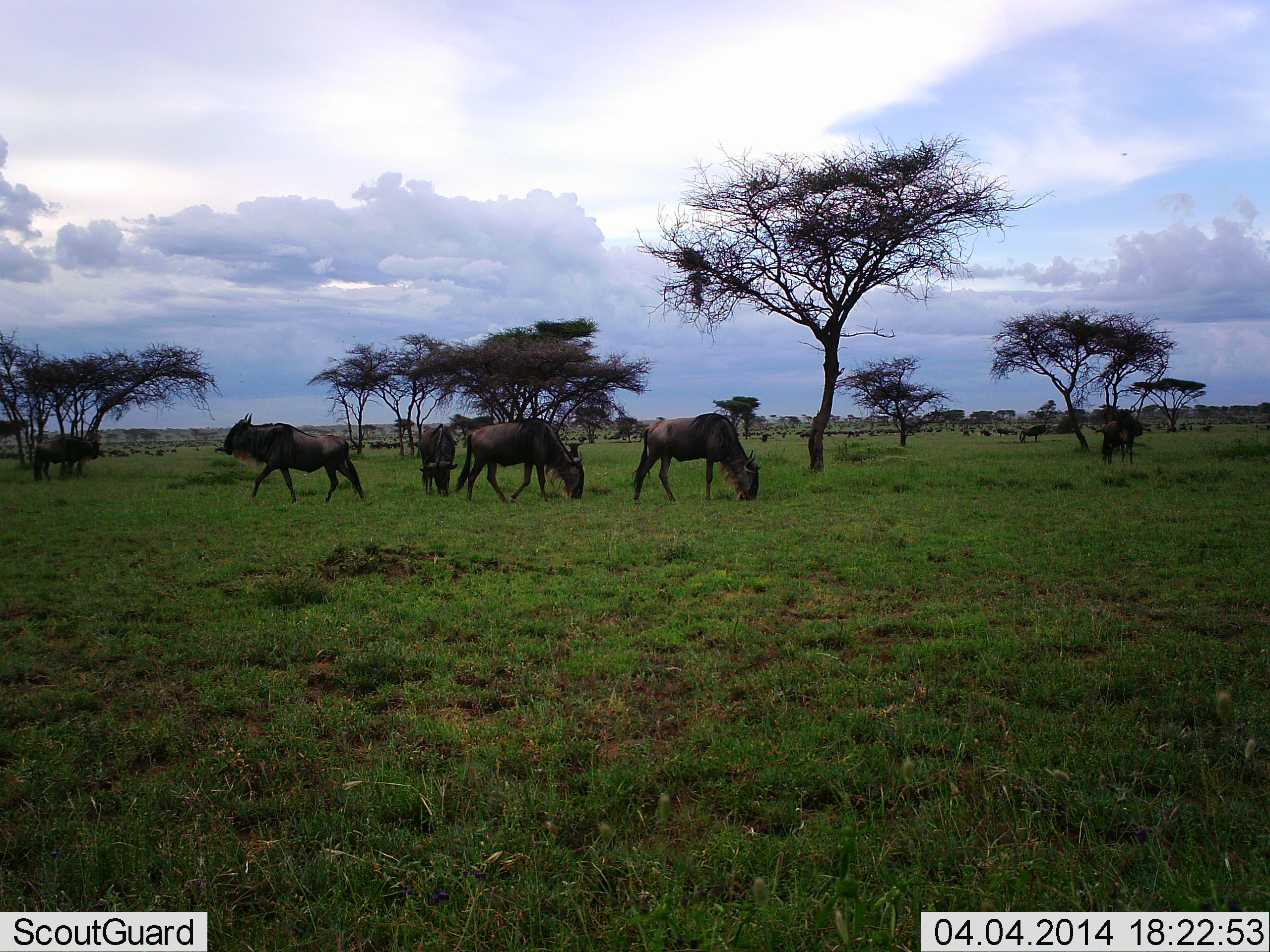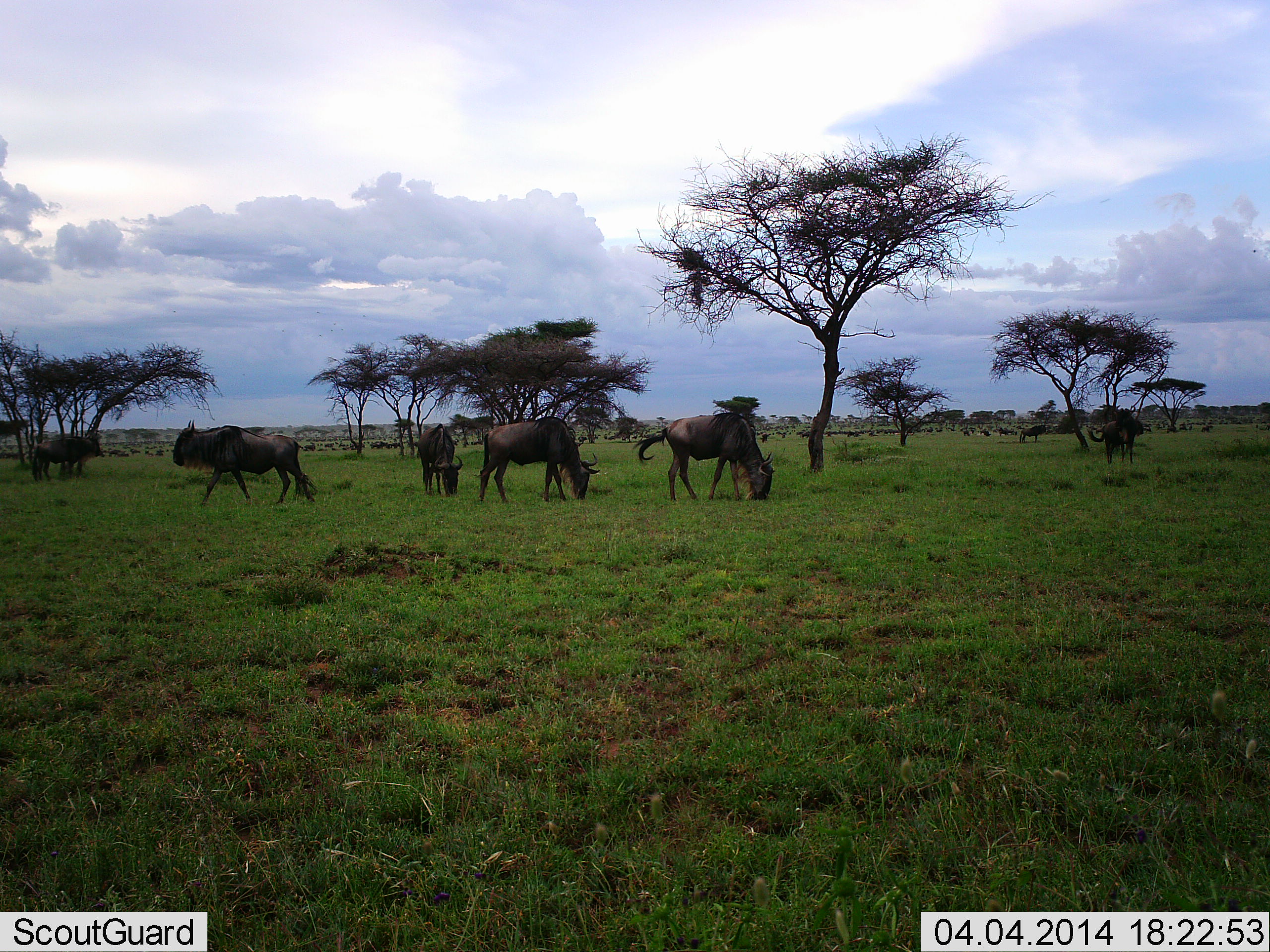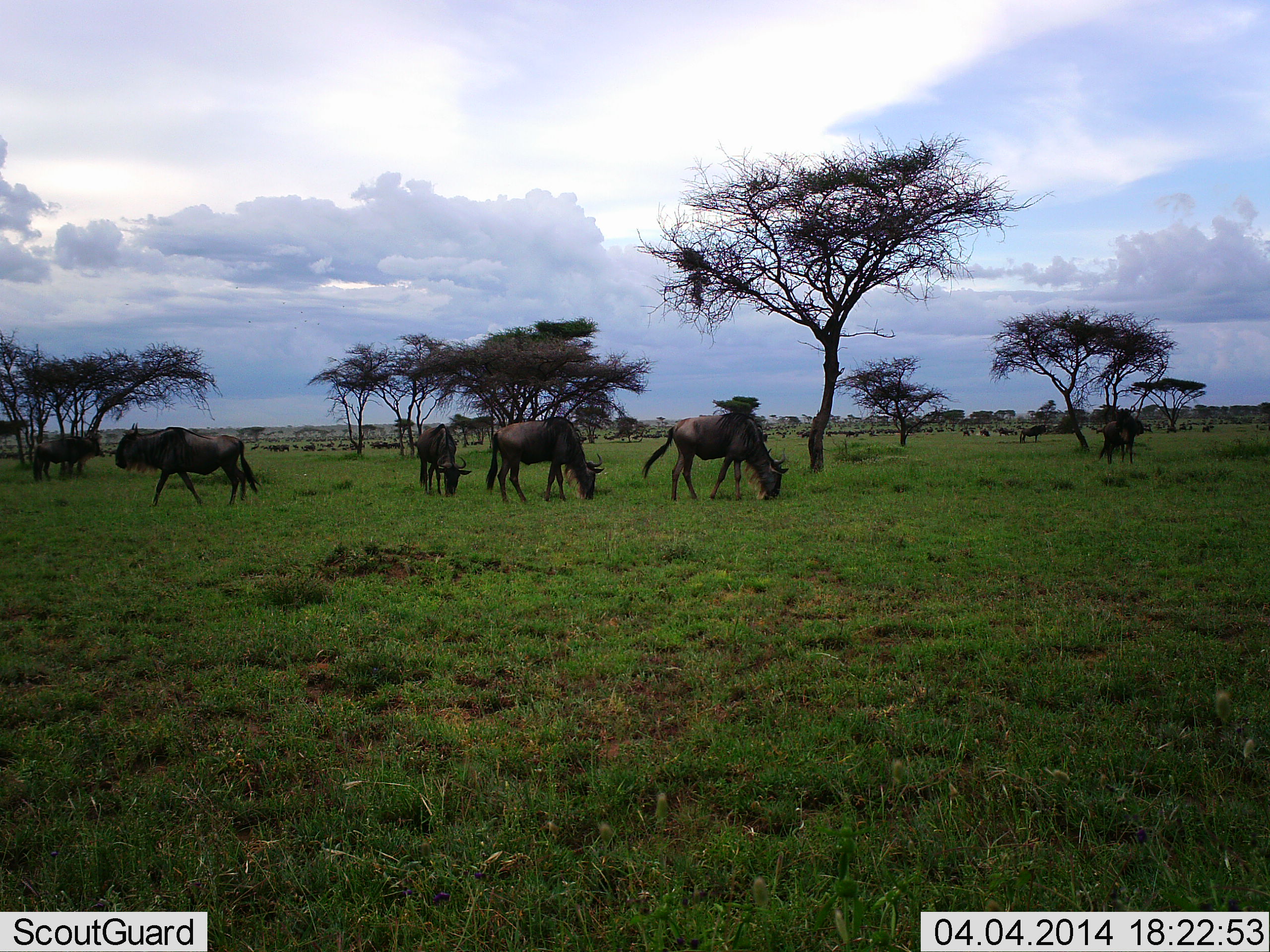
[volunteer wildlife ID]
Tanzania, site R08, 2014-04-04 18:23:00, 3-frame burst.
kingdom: Animalia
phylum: Chordata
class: Mammalia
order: Artiodactyla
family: Bovidae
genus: Connochaetes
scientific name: Connochaetes taurinus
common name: blue wildebeest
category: wildebeest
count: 11-50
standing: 50%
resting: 10%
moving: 40%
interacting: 10%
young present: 10%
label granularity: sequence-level